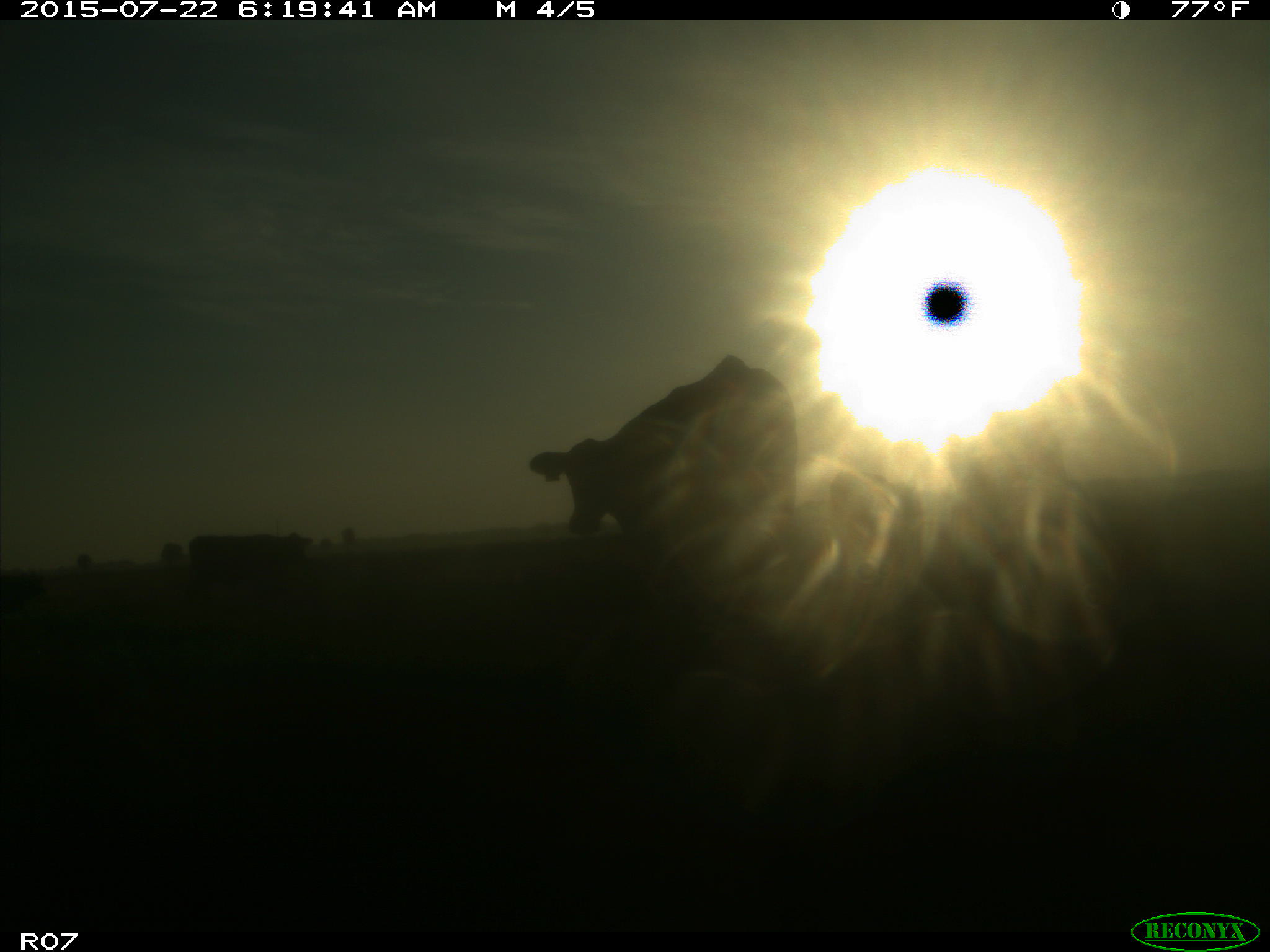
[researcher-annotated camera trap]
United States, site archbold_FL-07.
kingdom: Animalia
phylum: Chordata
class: Mammalia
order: Carnivora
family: Felidae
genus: Lynx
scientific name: Lynx rufus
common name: bobcat